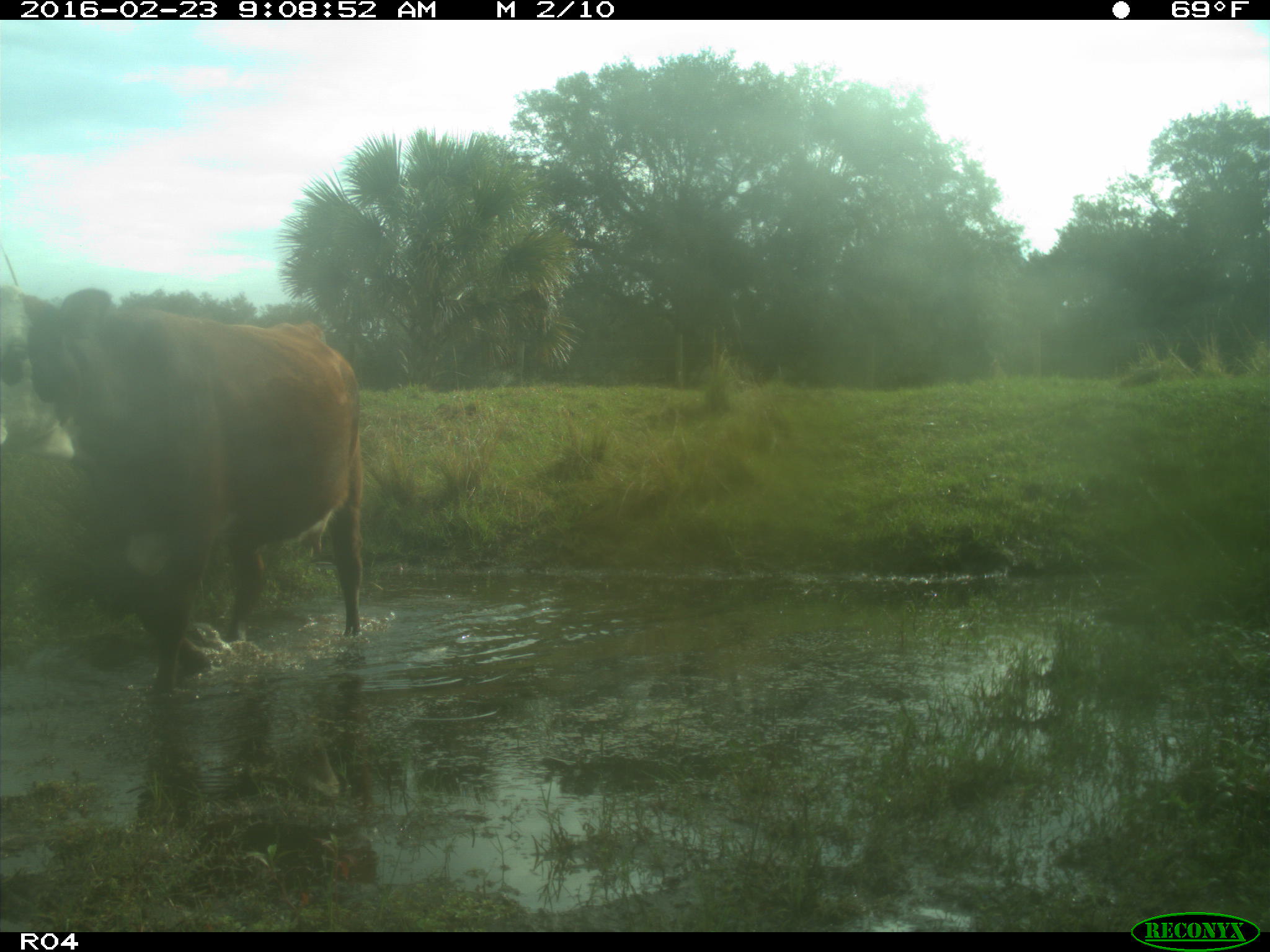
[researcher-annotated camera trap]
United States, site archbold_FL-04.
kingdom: Animalia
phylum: Chordata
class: Mammalia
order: Artiodactyla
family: Bovidae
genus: Bos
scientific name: Bos taurus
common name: domestic cow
Bos taurus (domestic cow).